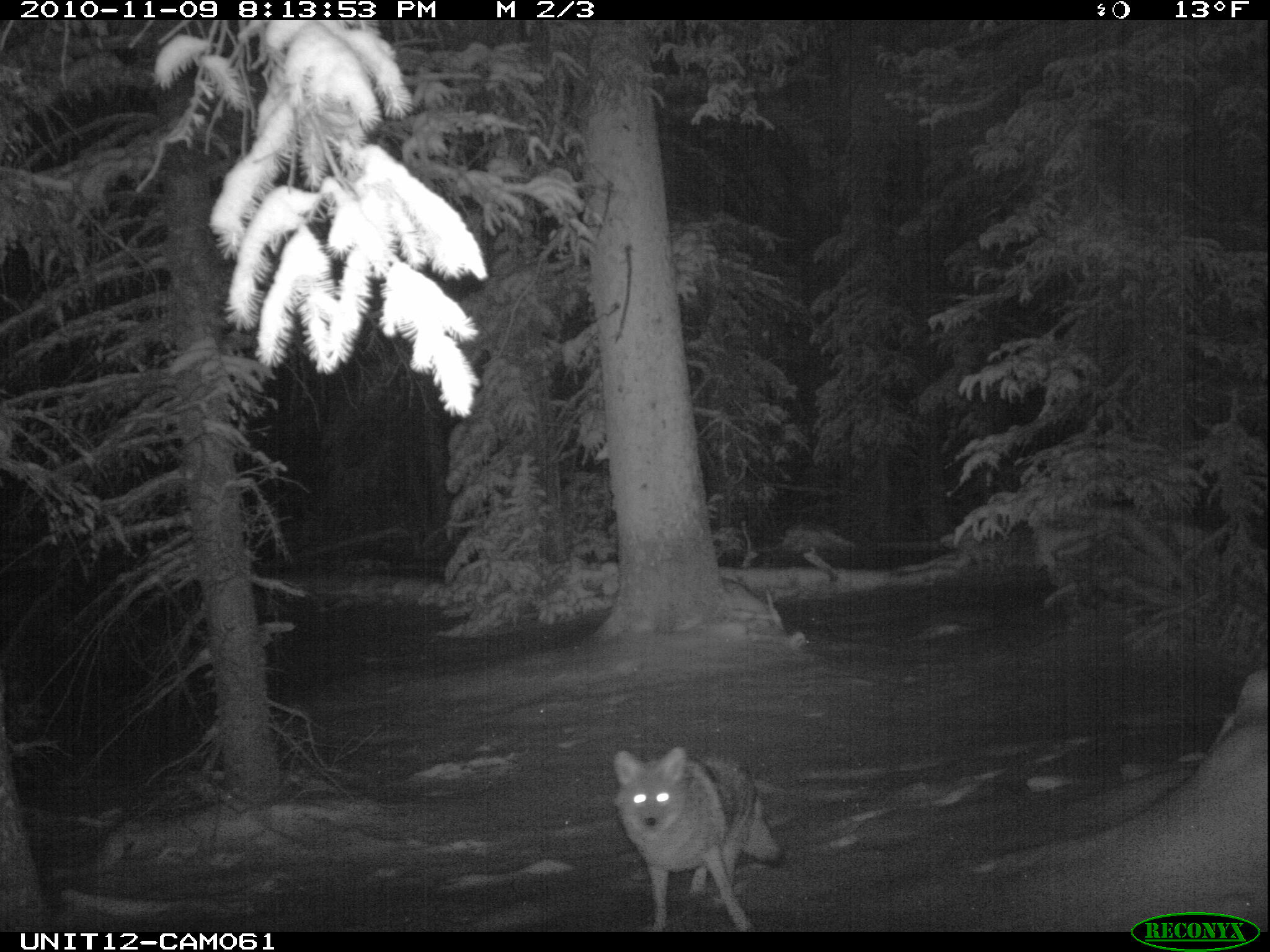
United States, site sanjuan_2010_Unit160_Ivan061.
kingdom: Animalia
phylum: Chordata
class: Mammalia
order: Carnivora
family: Canidae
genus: Canis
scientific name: Canis latrans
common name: coyote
Canis latrans (coyote).